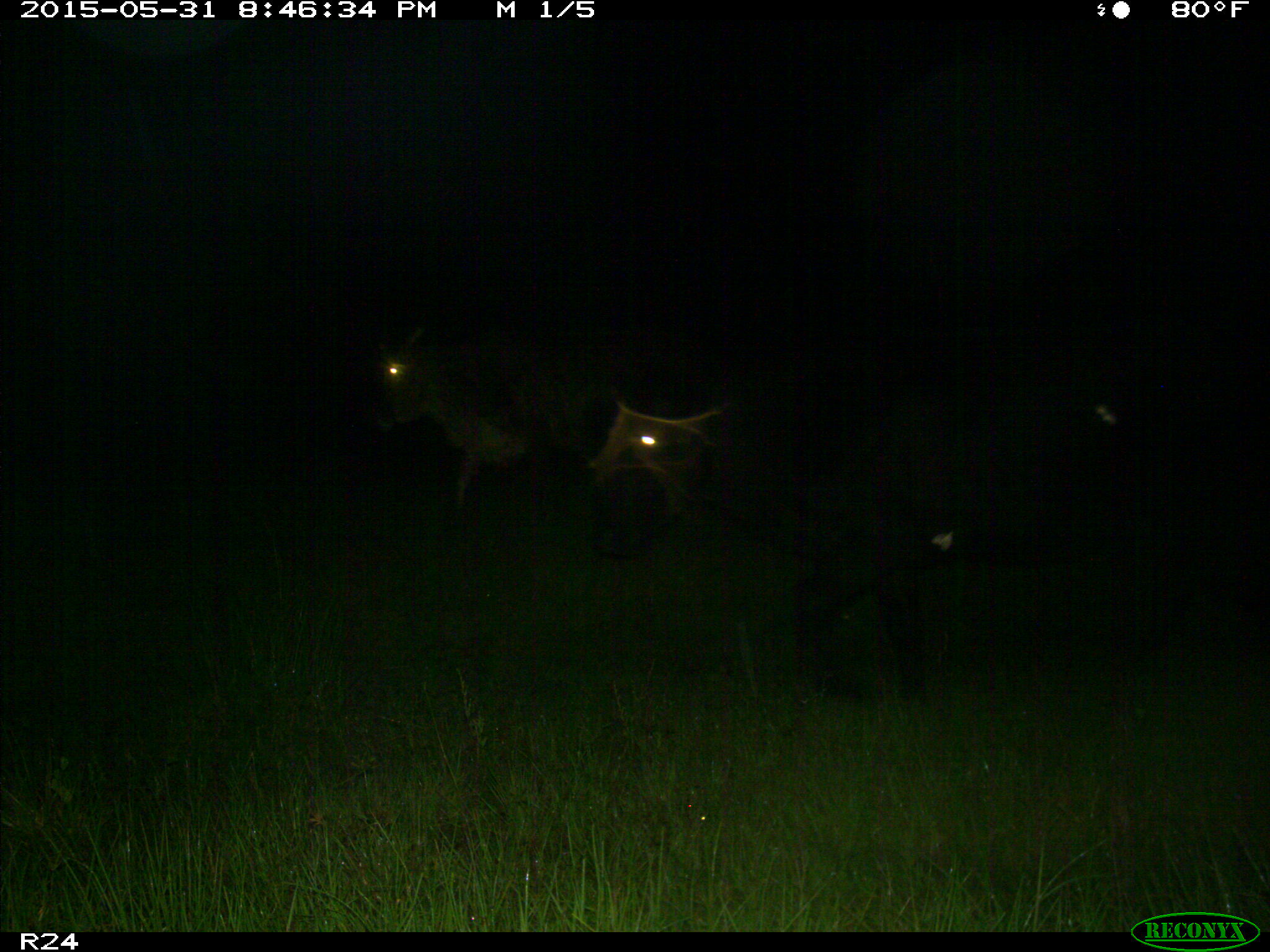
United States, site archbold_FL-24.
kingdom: Animalia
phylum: Chordata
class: Mammalia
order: Artiodactyla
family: Bovidae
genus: Bos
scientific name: Bos taurus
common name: domestic cow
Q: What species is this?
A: Bos taurus (domestic cow).